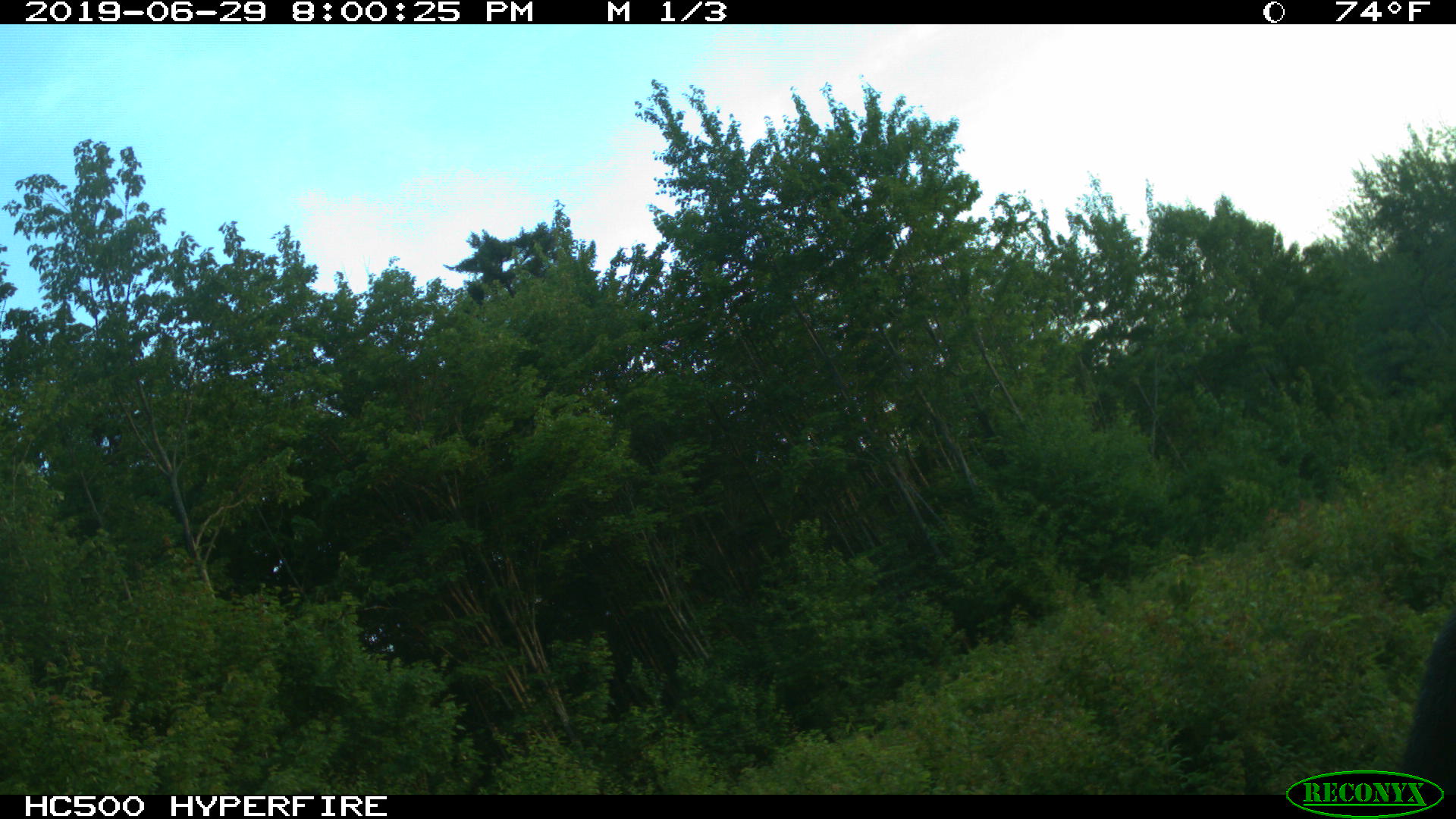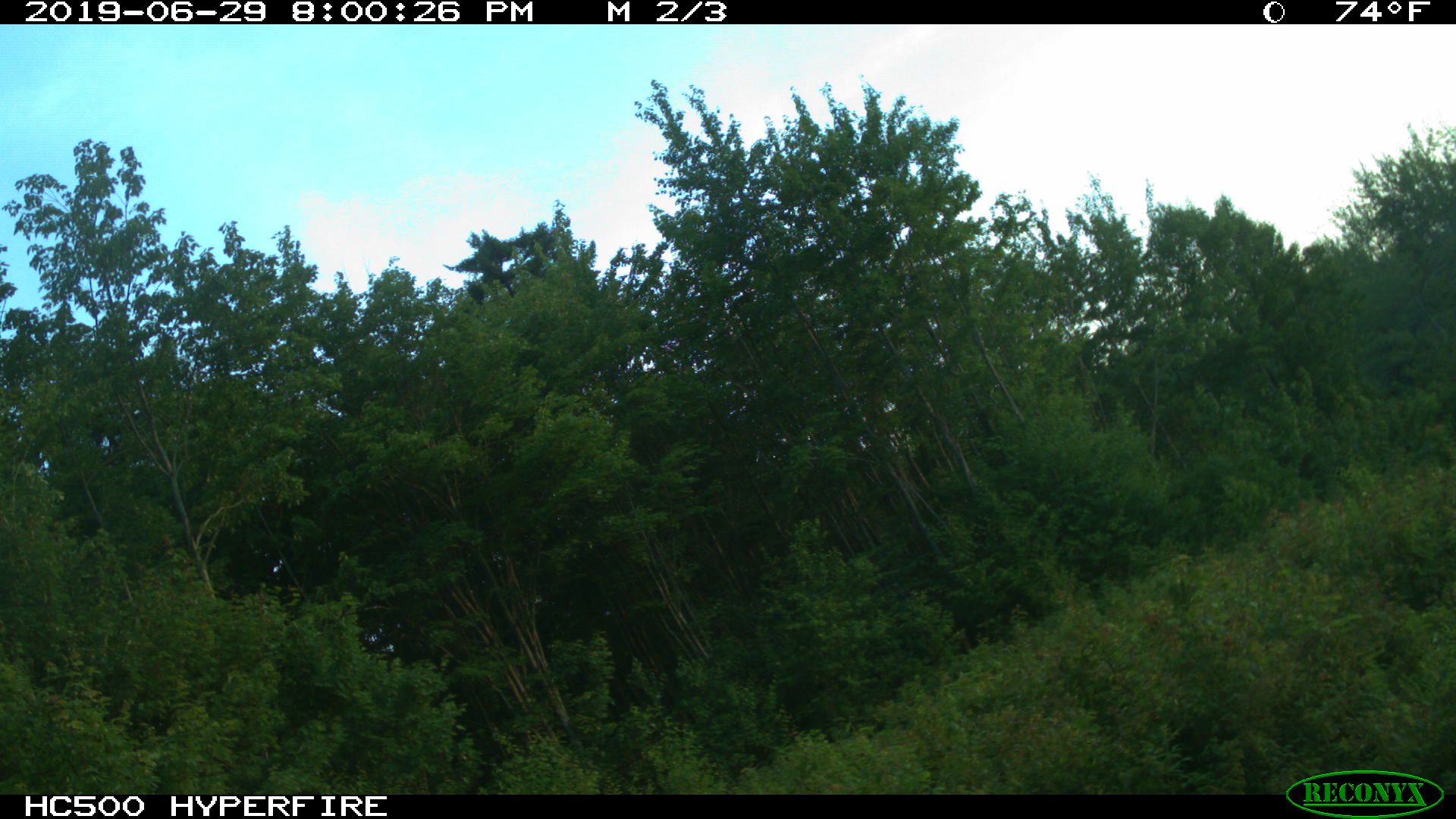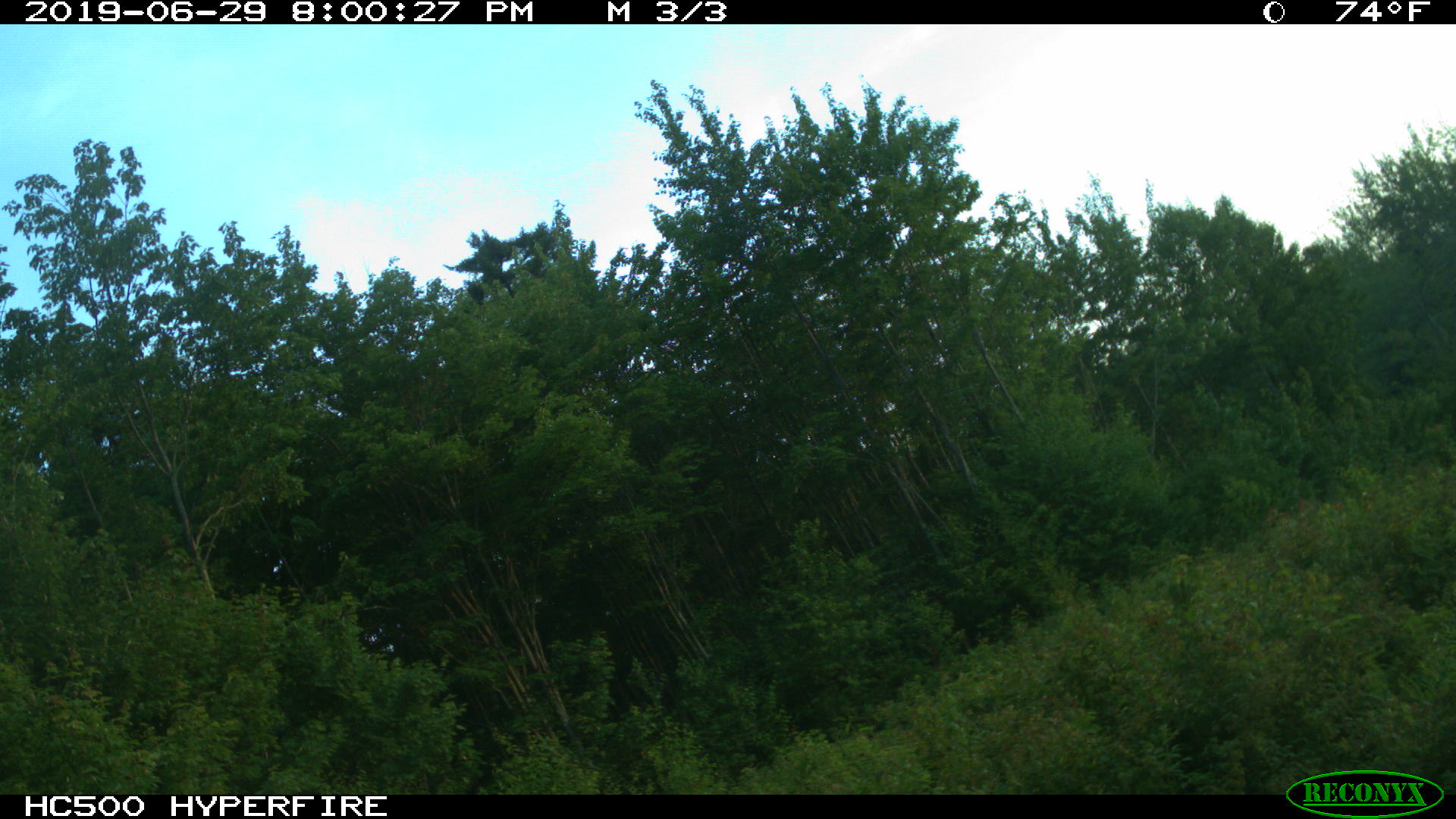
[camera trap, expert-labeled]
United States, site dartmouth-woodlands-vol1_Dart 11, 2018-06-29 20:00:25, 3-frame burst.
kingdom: Animalia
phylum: Chordata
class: Mammalia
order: Artiodactyla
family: Cervidae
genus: Alces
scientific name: Alces alces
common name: moose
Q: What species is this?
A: Moose (Alces alces).